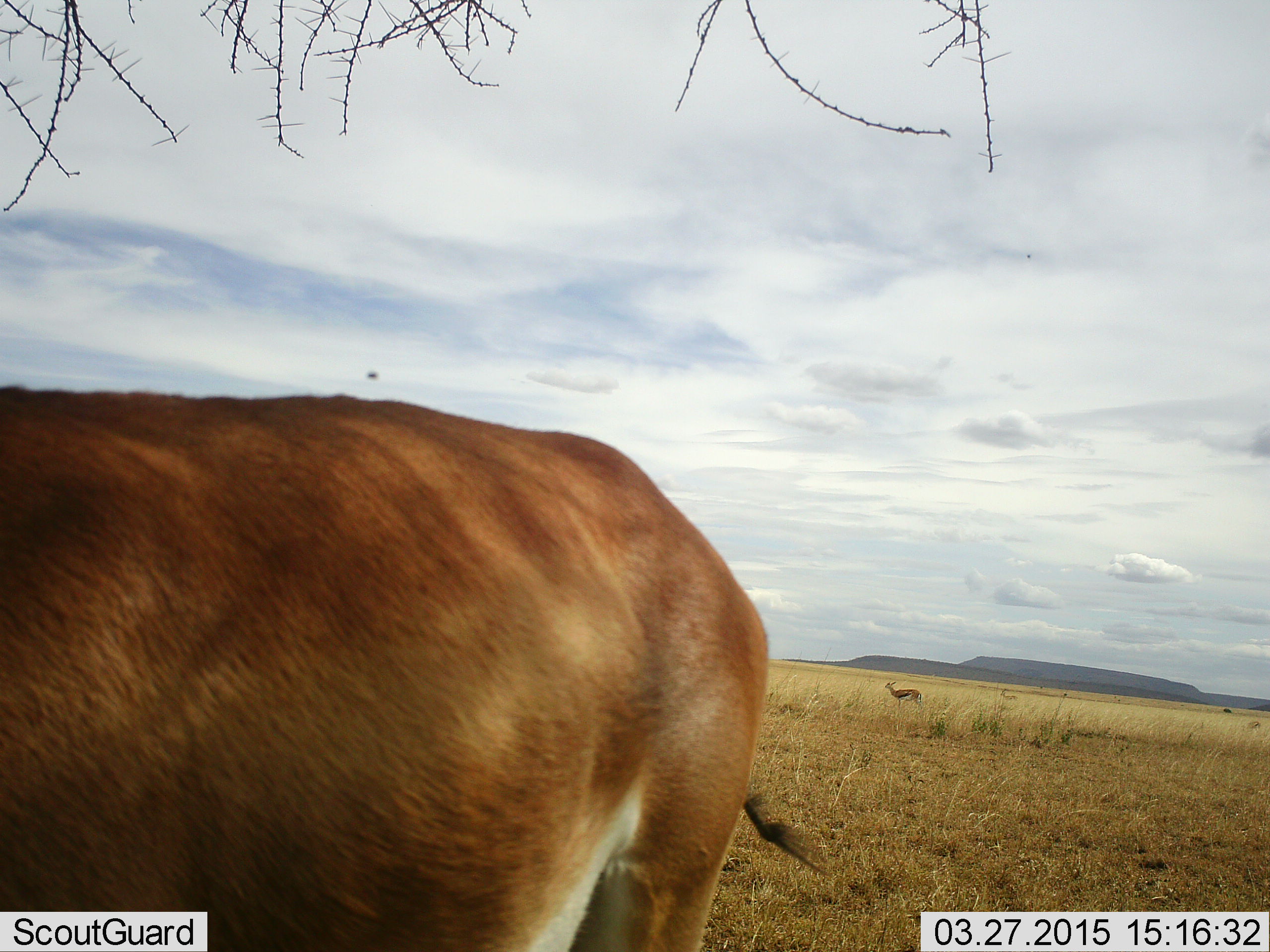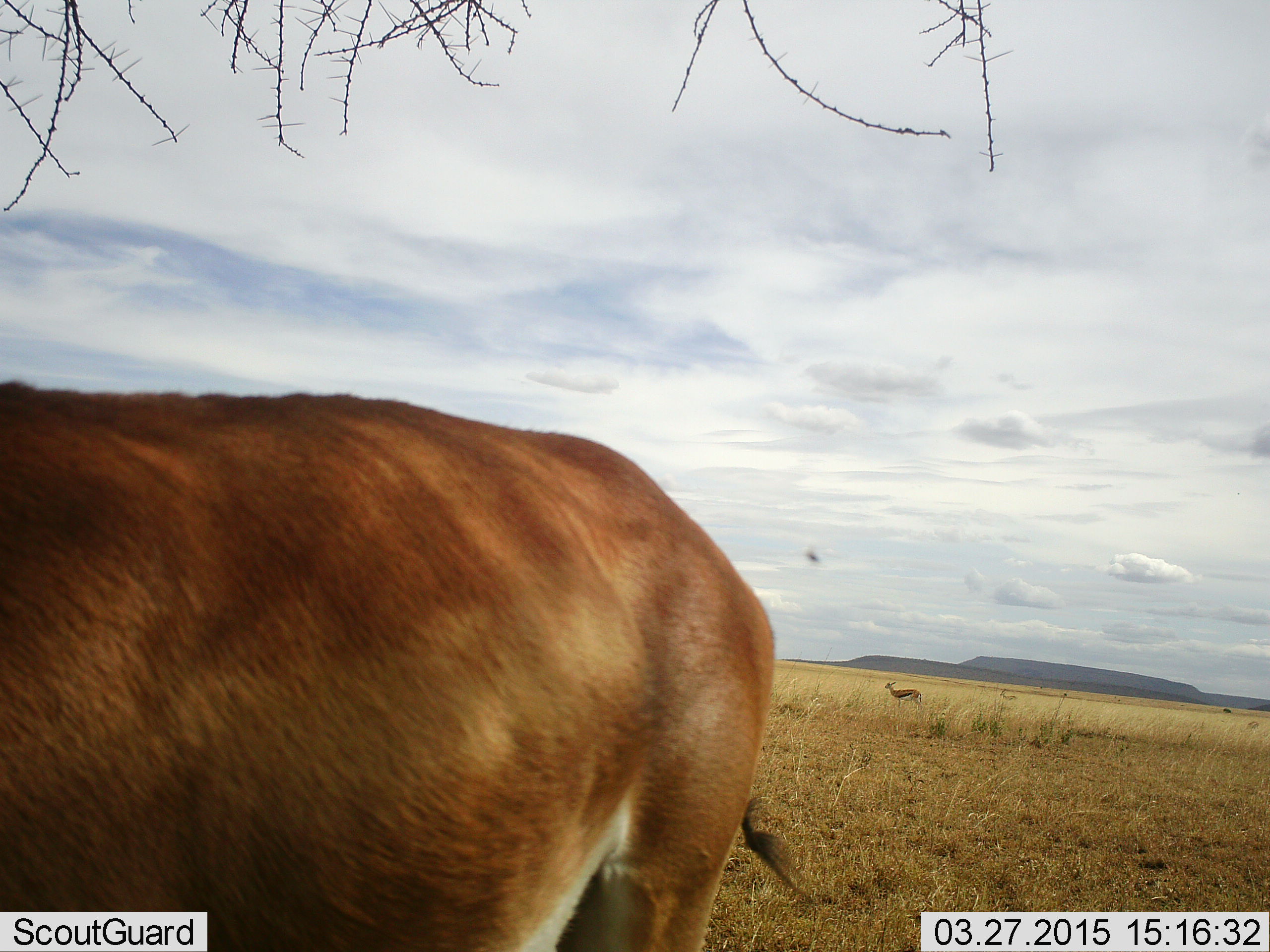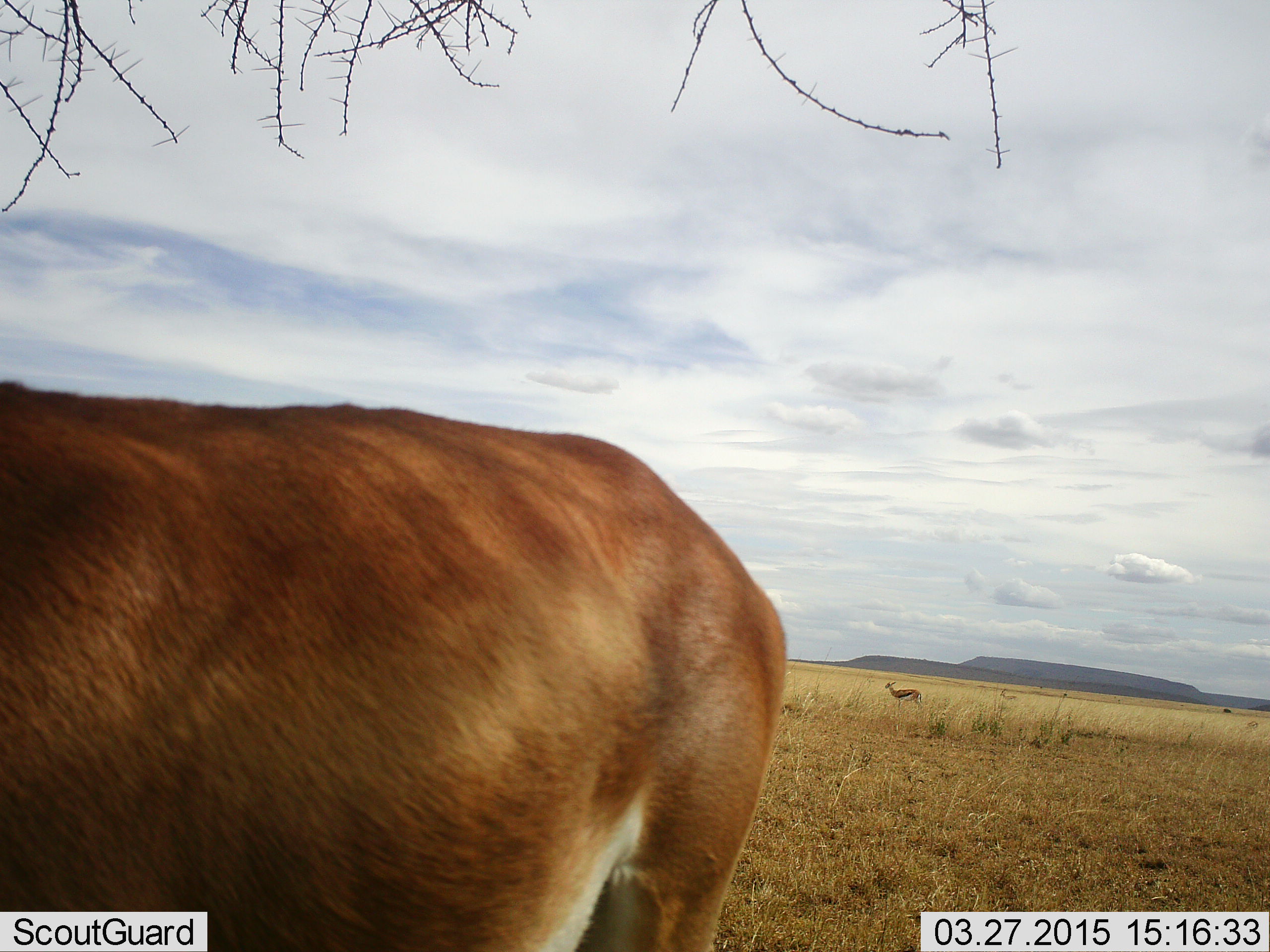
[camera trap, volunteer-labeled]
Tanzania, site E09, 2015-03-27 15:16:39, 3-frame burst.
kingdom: Animalia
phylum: Chordata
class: Mammalia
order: Artiodactyla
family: Bovidae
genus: Nanger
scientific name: Nanger granti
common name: grant's gazelle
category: gazellegrants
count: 2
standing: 100%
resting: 0%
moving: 0%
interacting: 0%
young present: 0%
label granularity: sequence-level